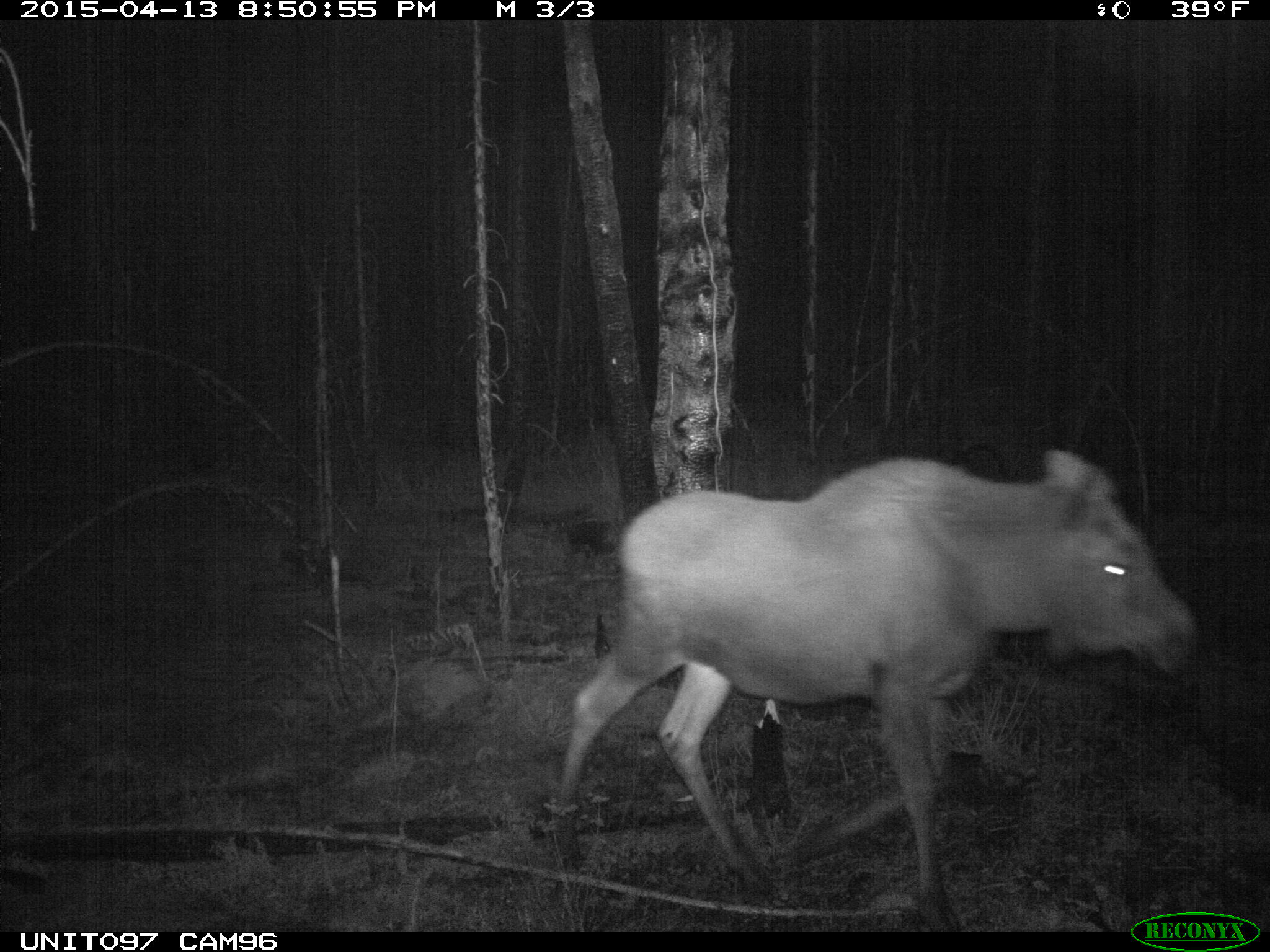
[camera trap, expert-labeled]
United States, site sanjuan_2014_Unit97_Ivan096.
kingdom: Animalia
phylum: Chordata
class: Mammalia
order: Artiodactyla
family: Cervidae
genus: Alces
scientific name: Alces alces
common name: moose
Alces alces (moose).